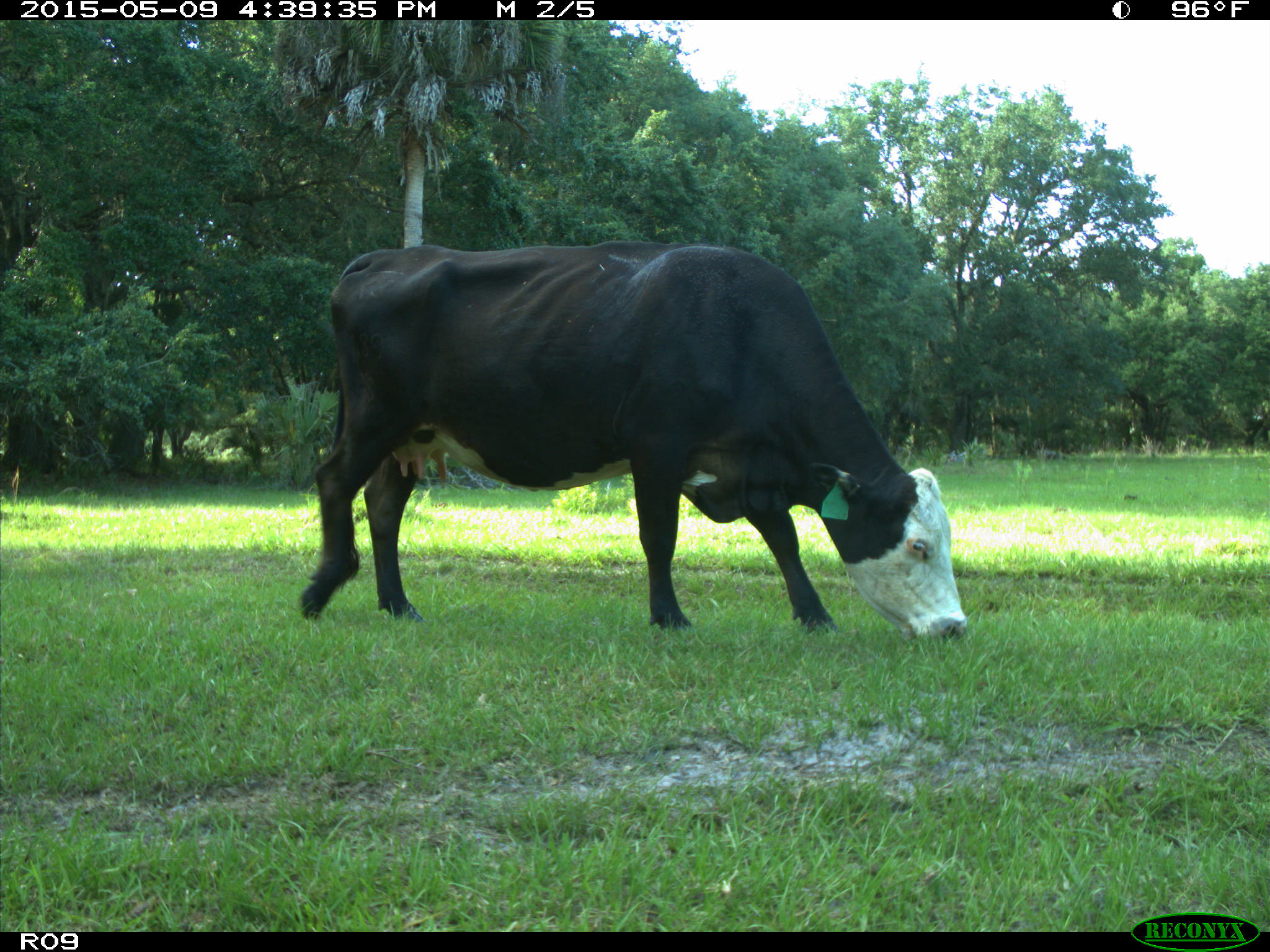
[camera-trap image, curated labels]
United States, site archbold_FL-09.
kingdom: Animalia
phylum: Chordata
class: Mammalia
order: Artiodactyla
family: Bovidae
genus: Bos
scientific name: Bos taurus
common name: domestic cow